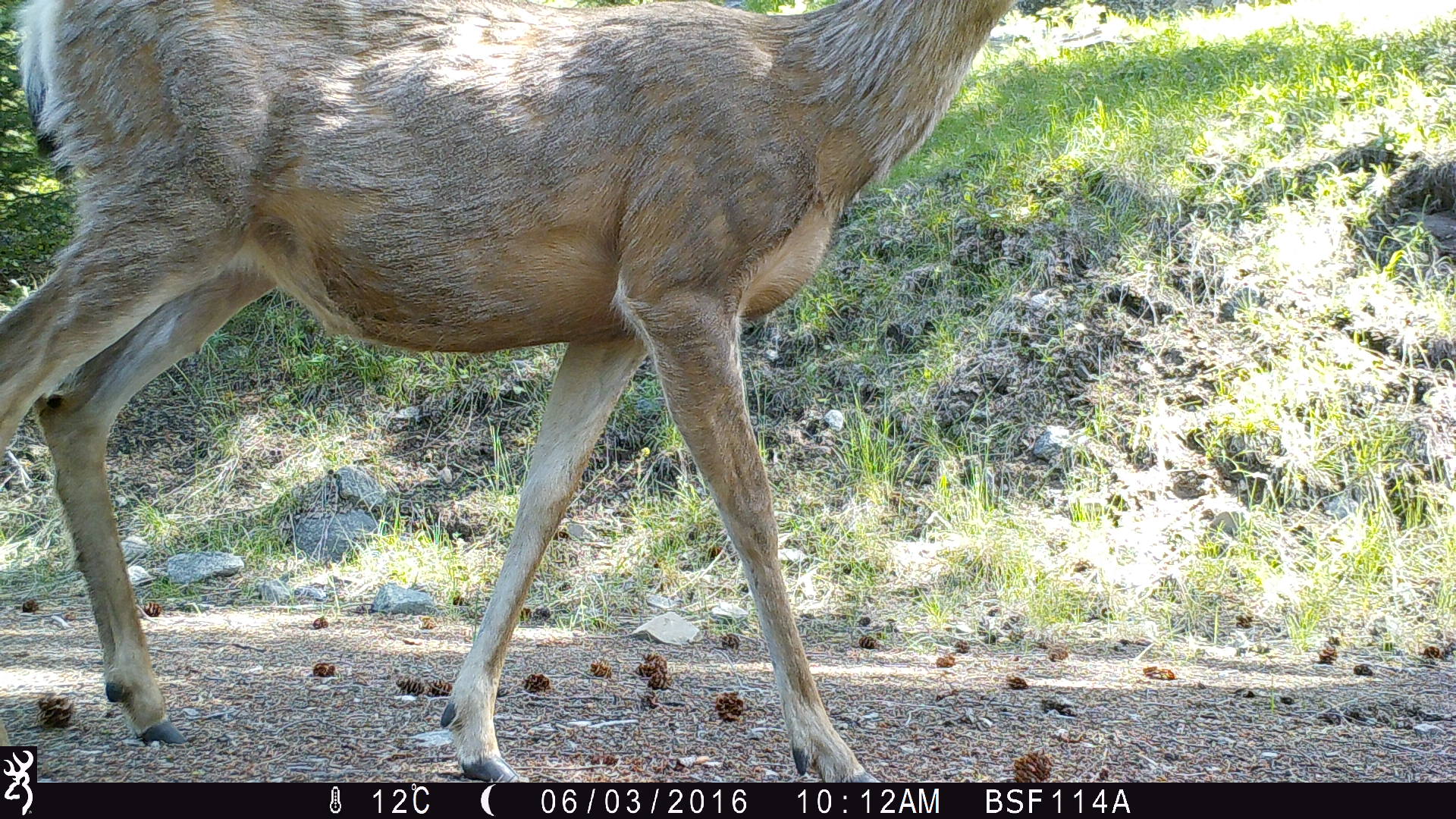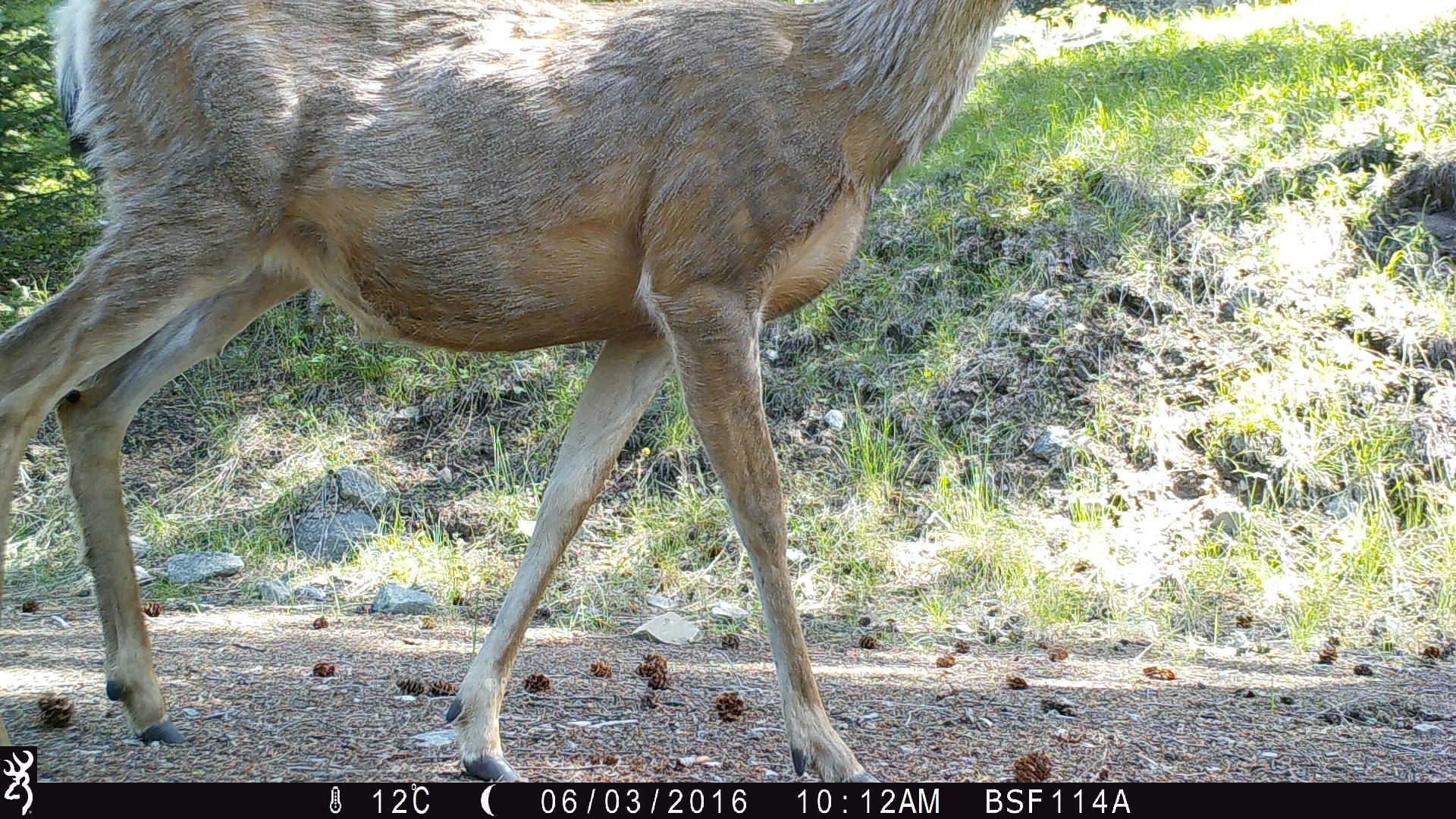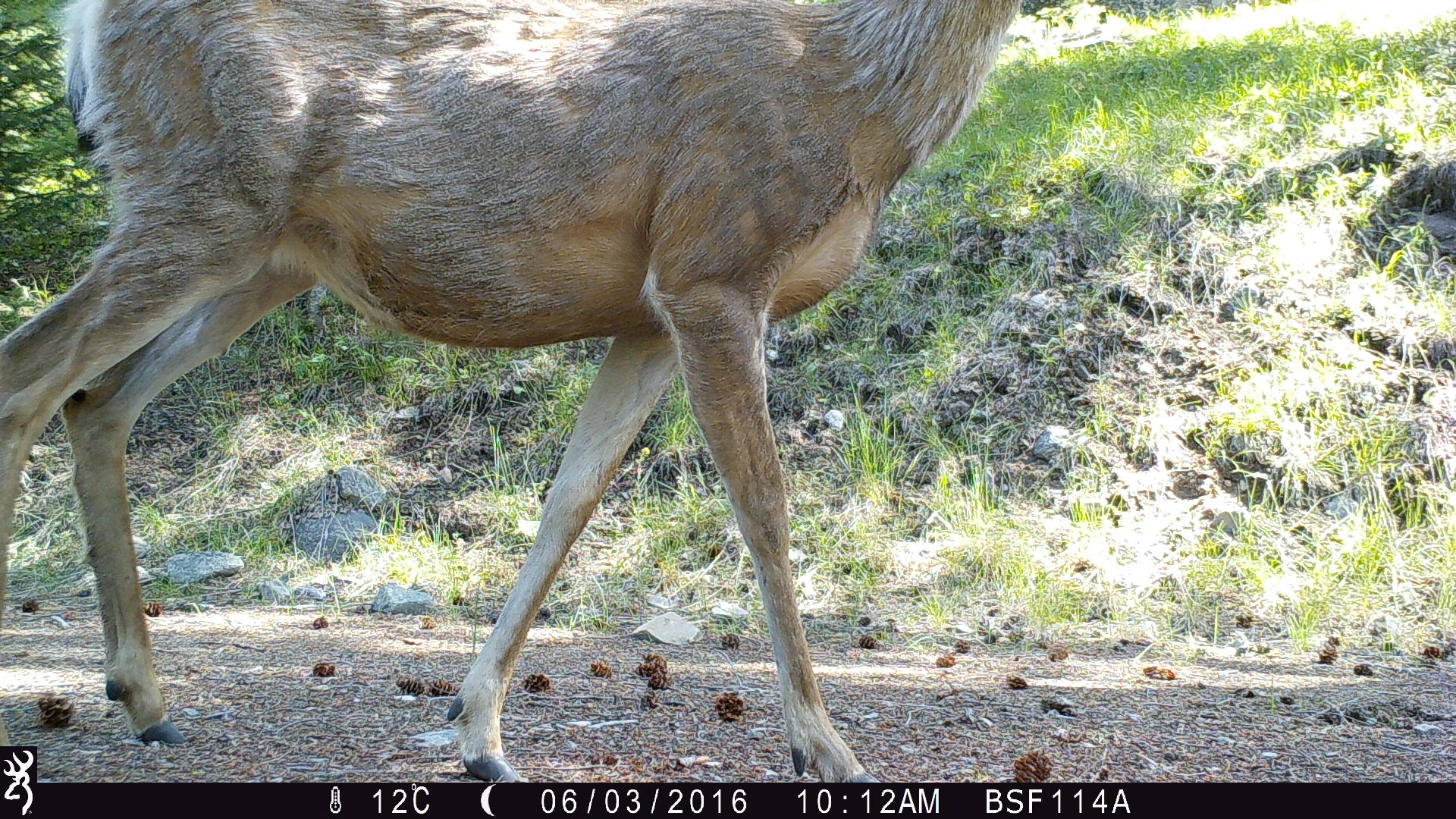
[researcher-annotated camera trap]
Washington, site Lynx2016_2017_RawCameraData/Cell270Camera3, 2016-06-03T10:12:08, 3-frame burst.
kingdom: Animalia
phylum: Chordata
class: Mammalia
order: Artiodactyla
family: Cervidae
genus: Odocoileus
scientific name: Odocoileus hemionus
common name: mule deer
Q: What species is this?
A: Odocoileus hemionus (mule deer).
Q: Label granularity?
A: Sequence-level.